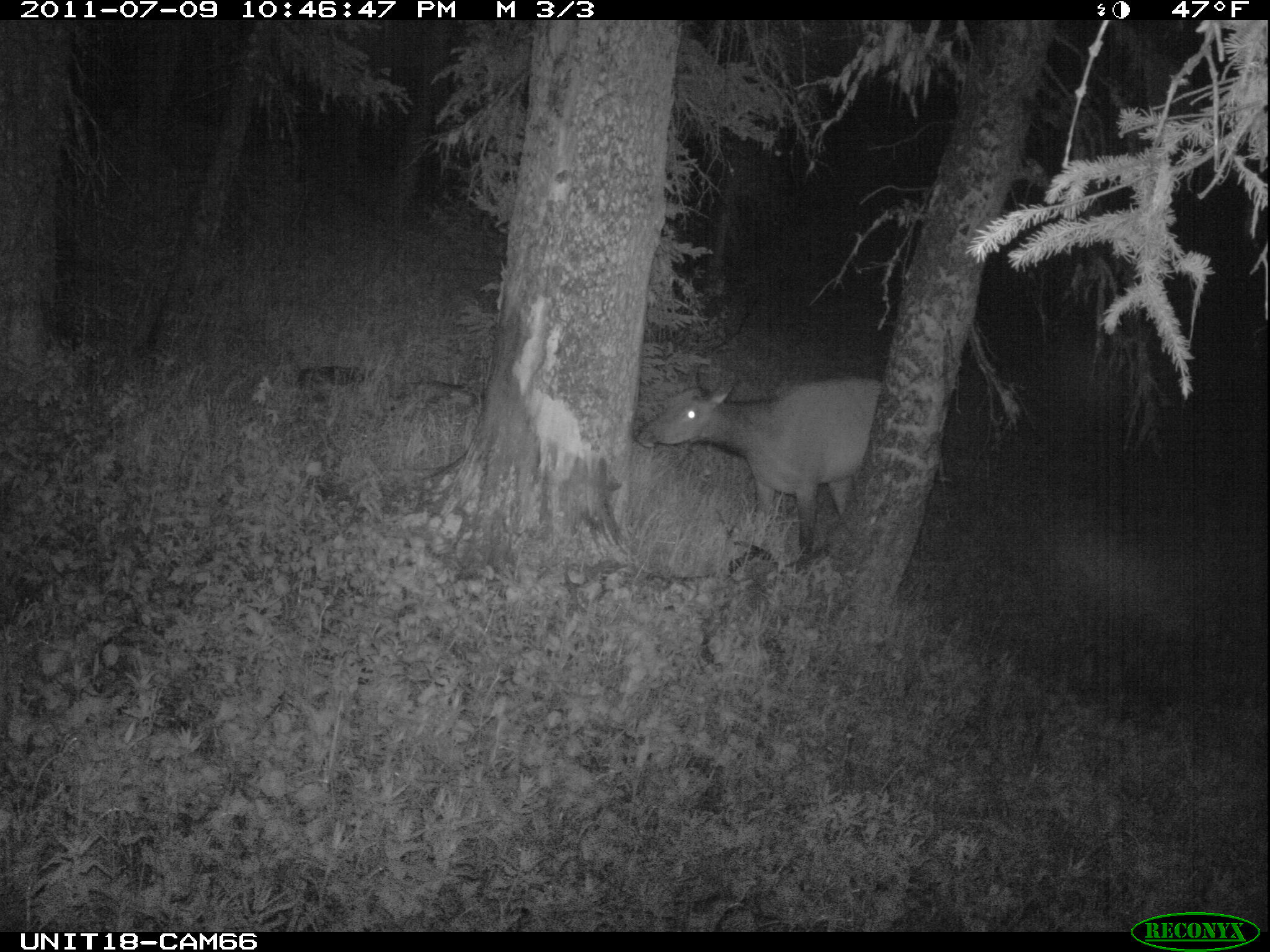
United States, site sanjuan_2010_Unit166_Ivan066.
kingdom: Animalia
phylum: Chordata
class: Mammalia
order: Artiodactyla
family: Cervidae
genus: Cervus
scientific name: Cervus elaphus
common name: red deer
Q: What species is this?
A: Cervus elaphus (red deer).